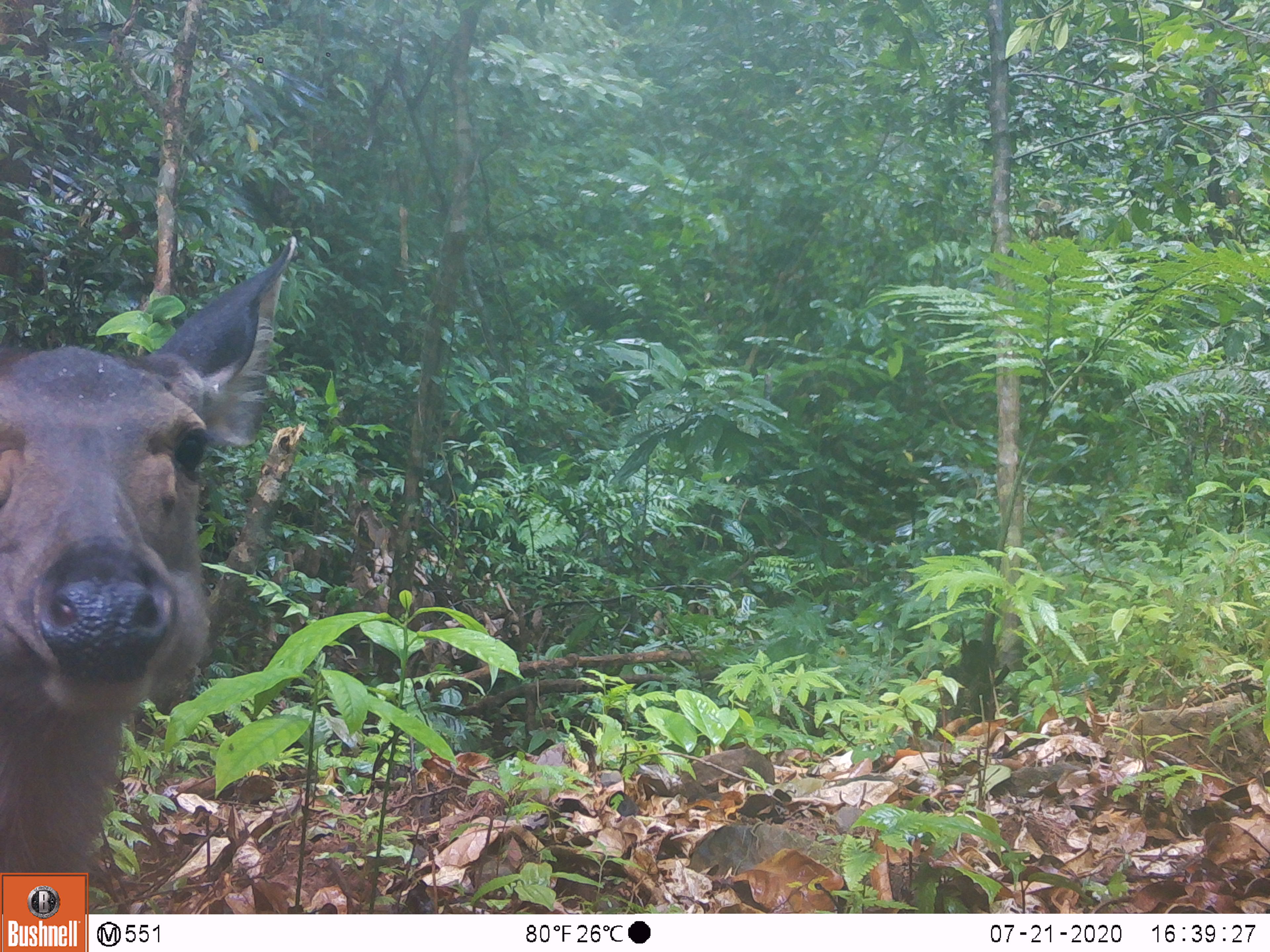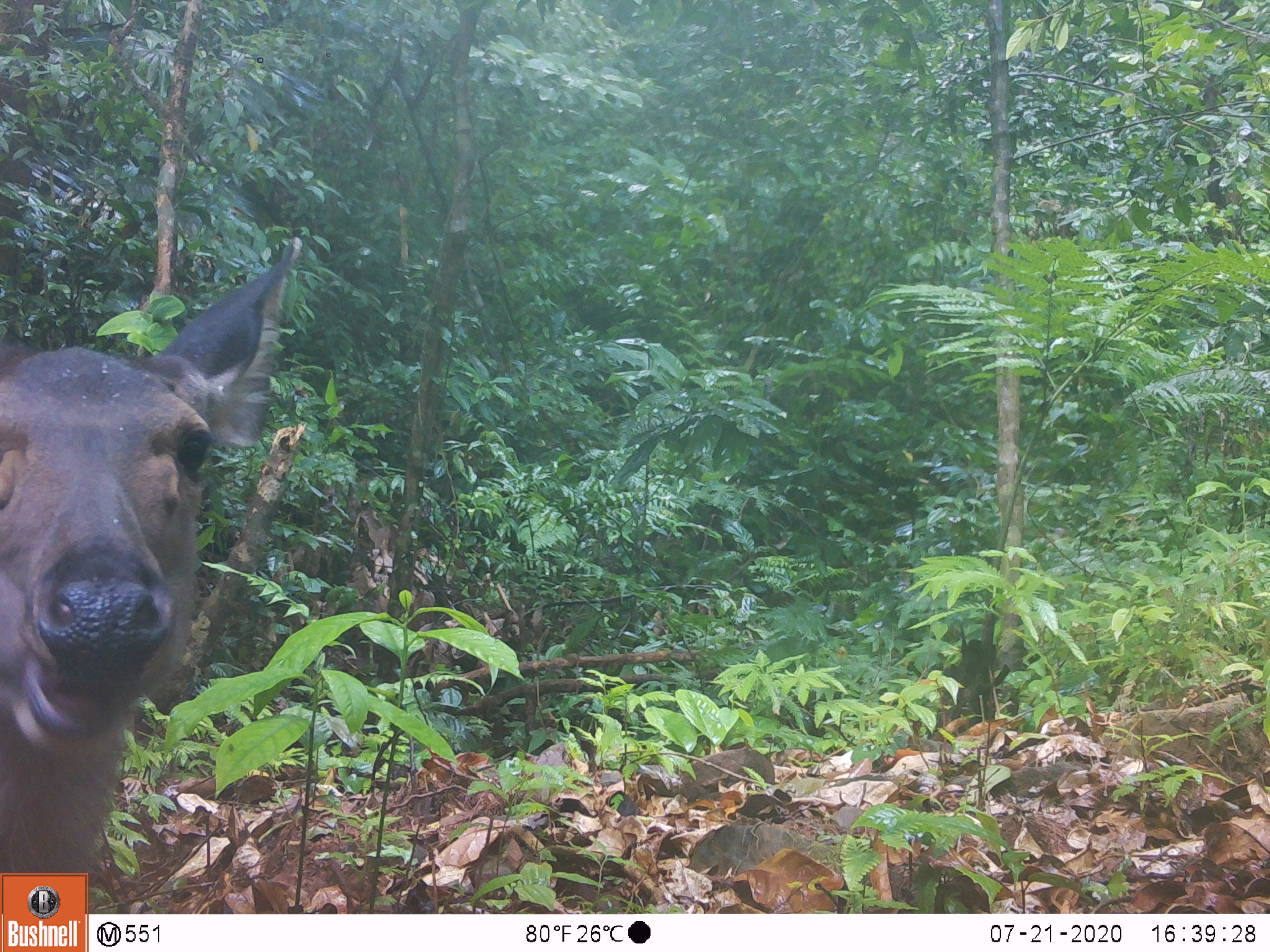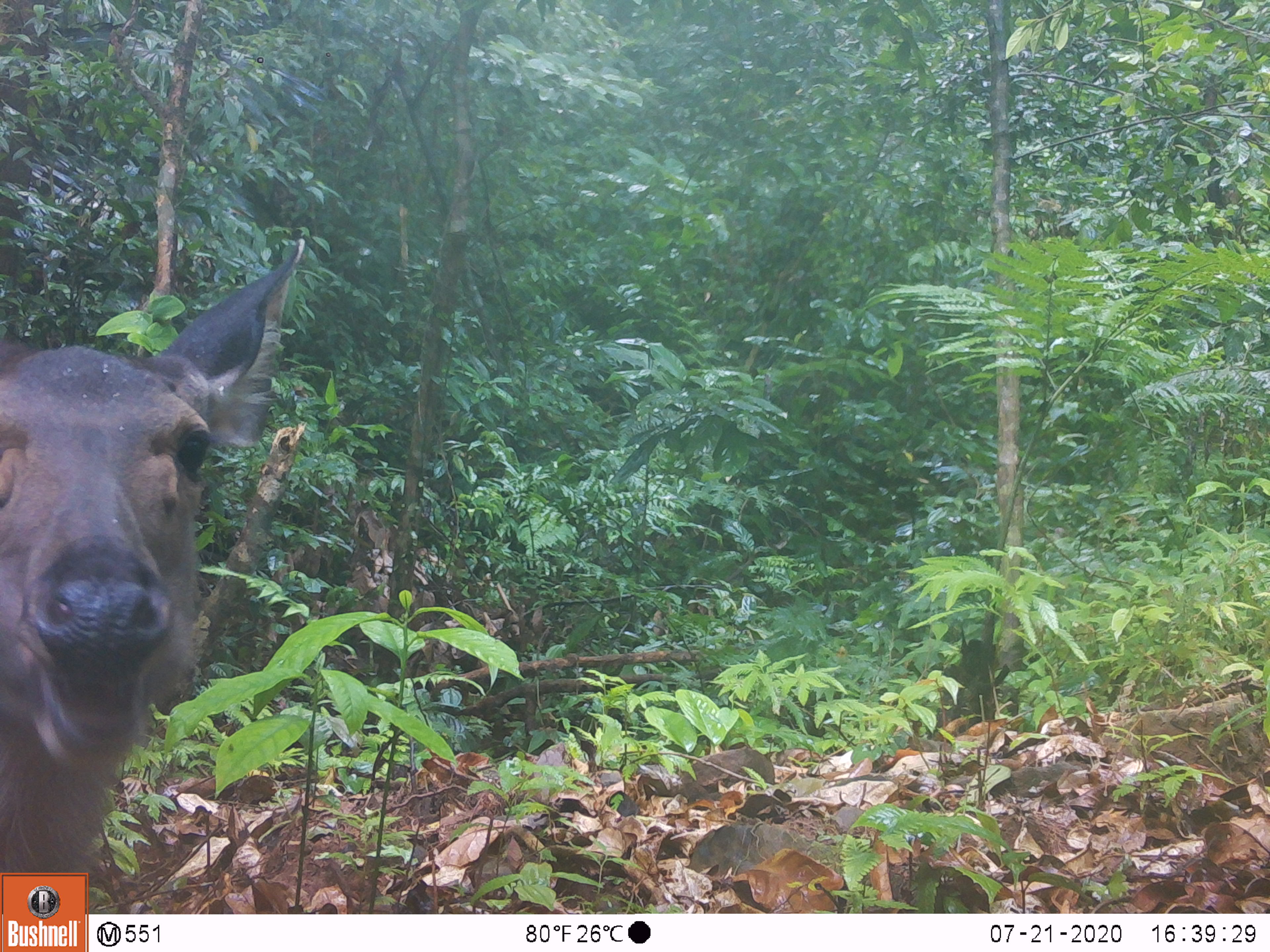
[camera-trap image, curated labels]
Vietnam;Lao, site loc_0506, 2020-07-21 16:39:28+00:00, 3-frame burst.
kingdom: Animalia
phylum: Chordata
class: Mammalia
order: Artiodactyla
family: Cervidae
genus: Rusa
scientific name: Rusa unicolor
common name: sambar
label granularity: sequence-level